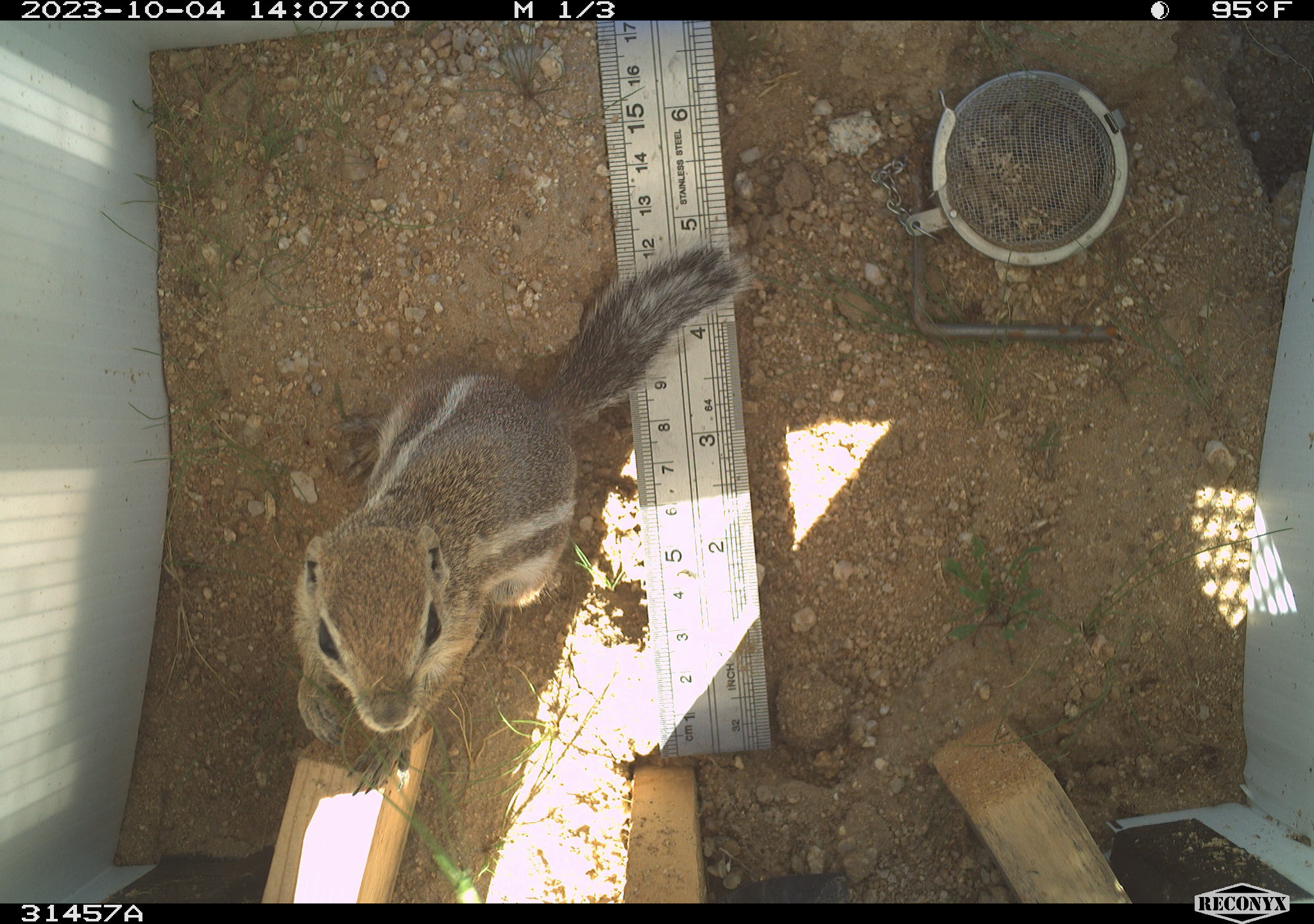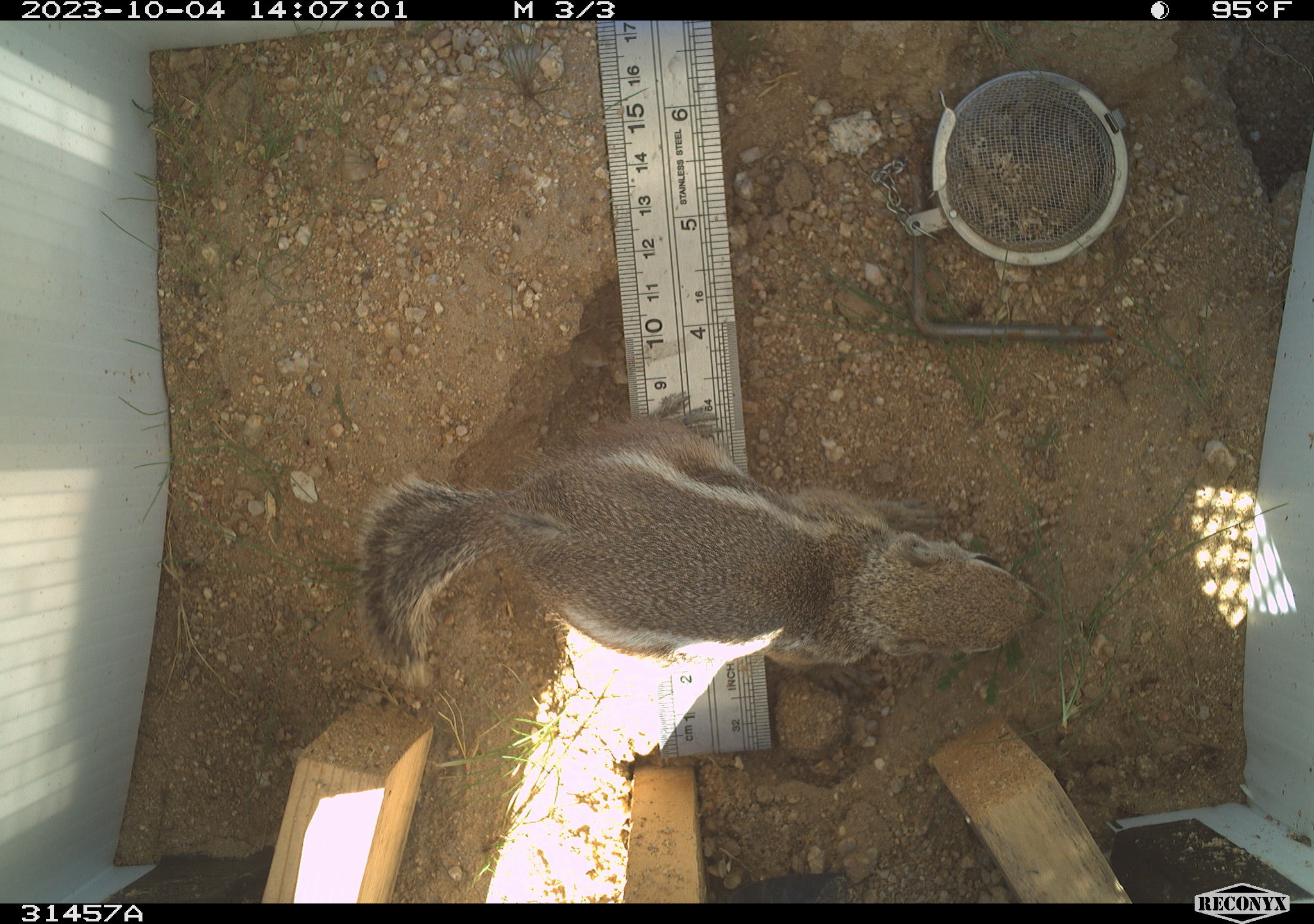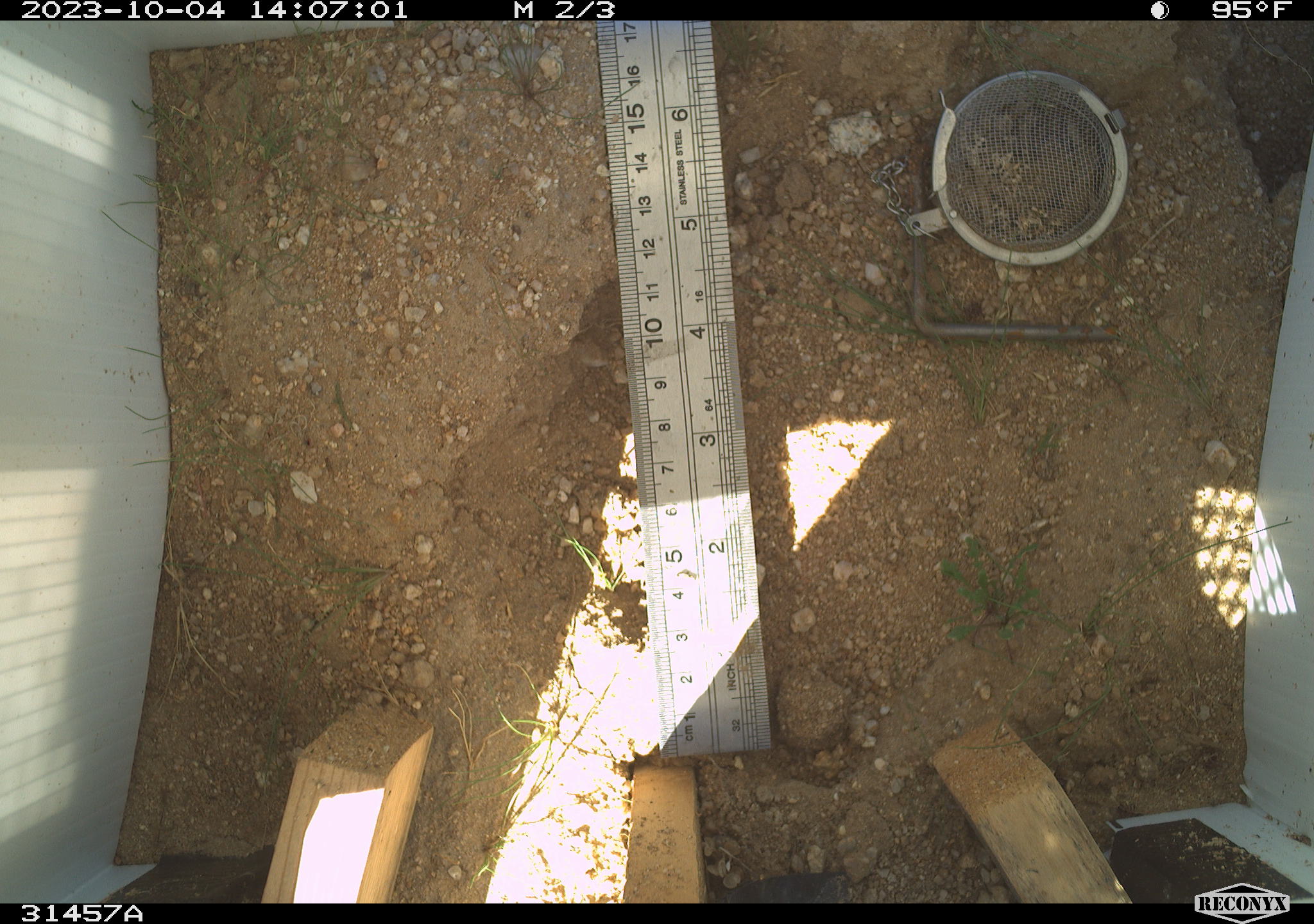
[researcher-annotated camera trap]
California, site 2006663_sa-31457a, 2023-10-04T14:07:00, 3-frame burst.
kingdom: Animalia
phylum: Chordata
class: Mammalia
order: Rodentia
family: Sciuridae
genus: Ammospermophilus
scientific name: Ammospermophilus leucurus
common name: white-tailed antelope squirrel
White-tailed antelope squirrel (Ammospermophilus leucurus).